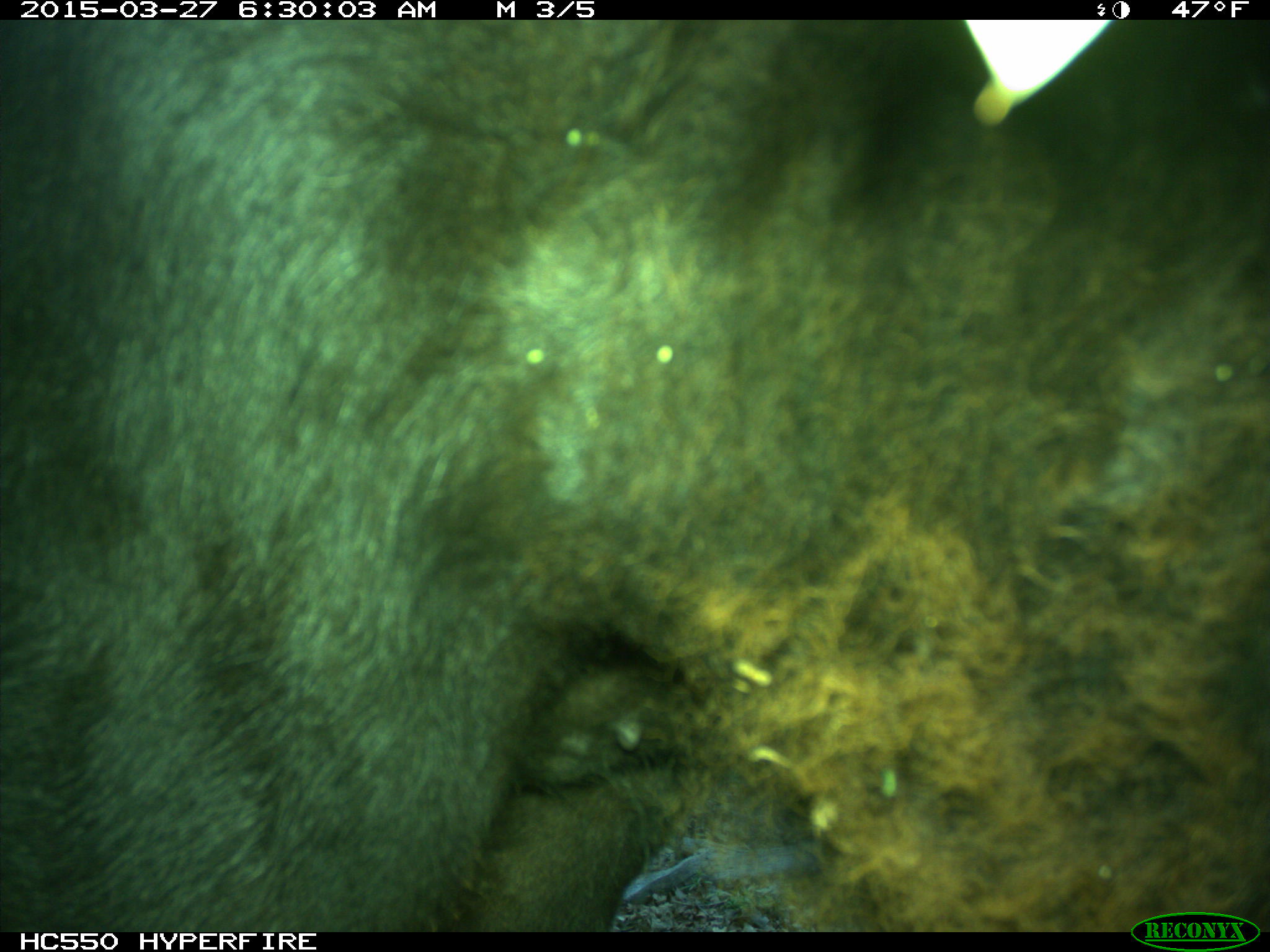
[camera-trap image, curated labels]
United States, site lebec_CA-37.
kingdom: Animalia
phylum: Chordata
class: Mammalia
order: Artiodactyla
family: Bovidae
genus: Bos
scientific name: Bos taurus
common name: domestic cow